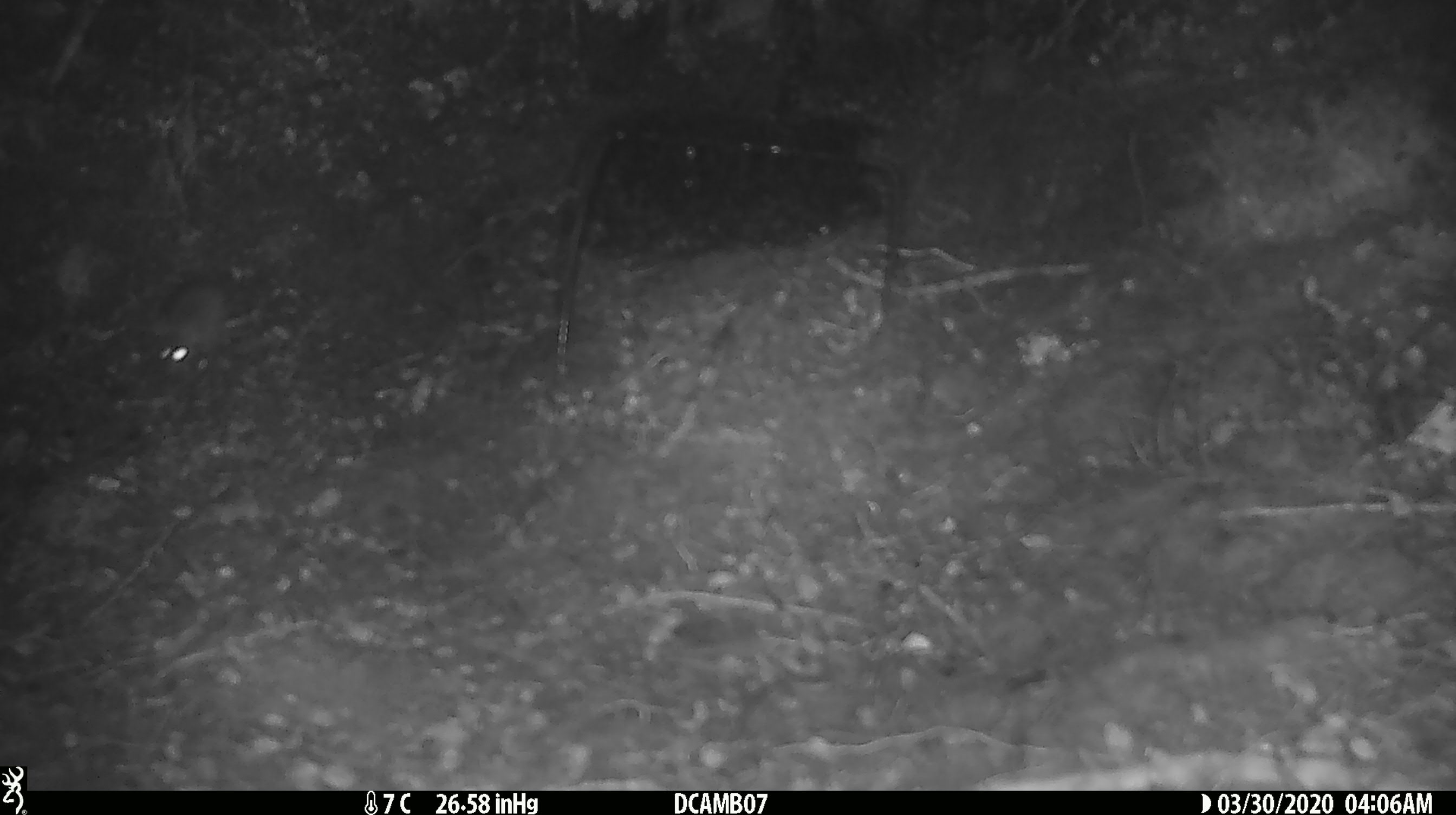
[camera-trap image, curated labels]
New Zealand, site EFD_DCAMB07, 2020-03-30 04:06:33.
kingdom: Animalia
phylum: Chordata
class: Mammalia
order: Rodentia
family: Muridae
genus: Mus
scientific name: Mus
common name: mouse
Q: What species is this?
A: Mouse (Mus).